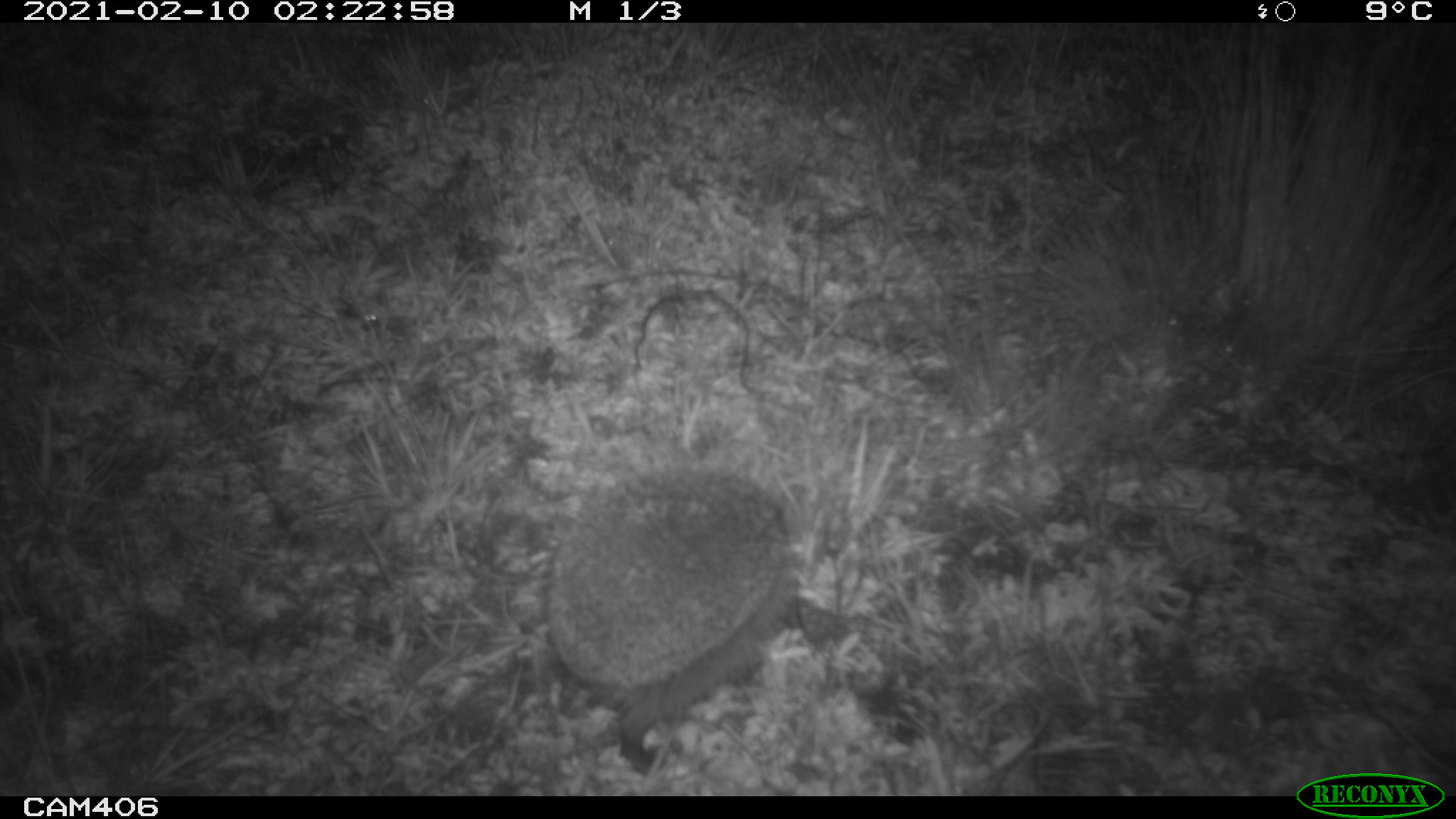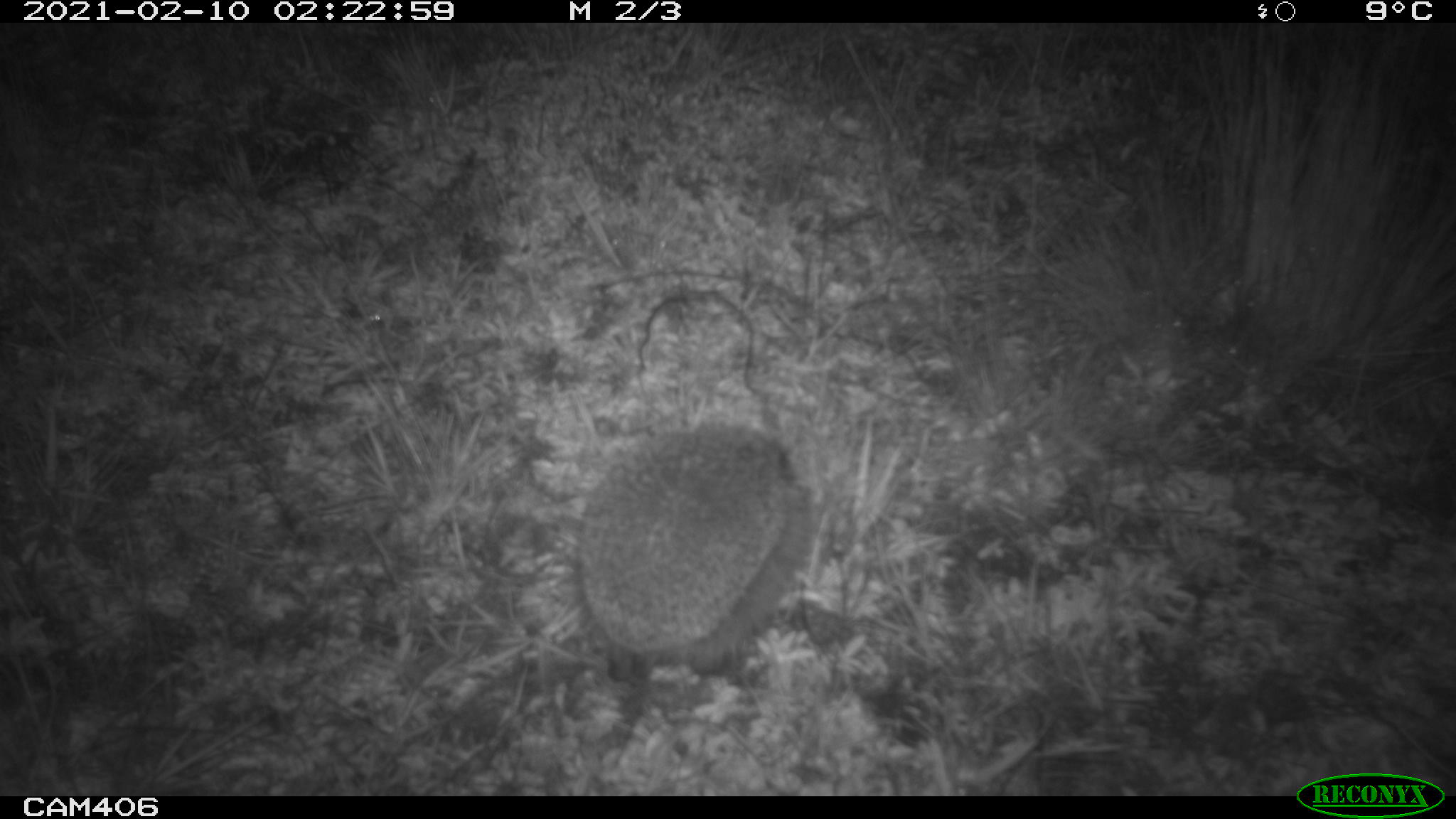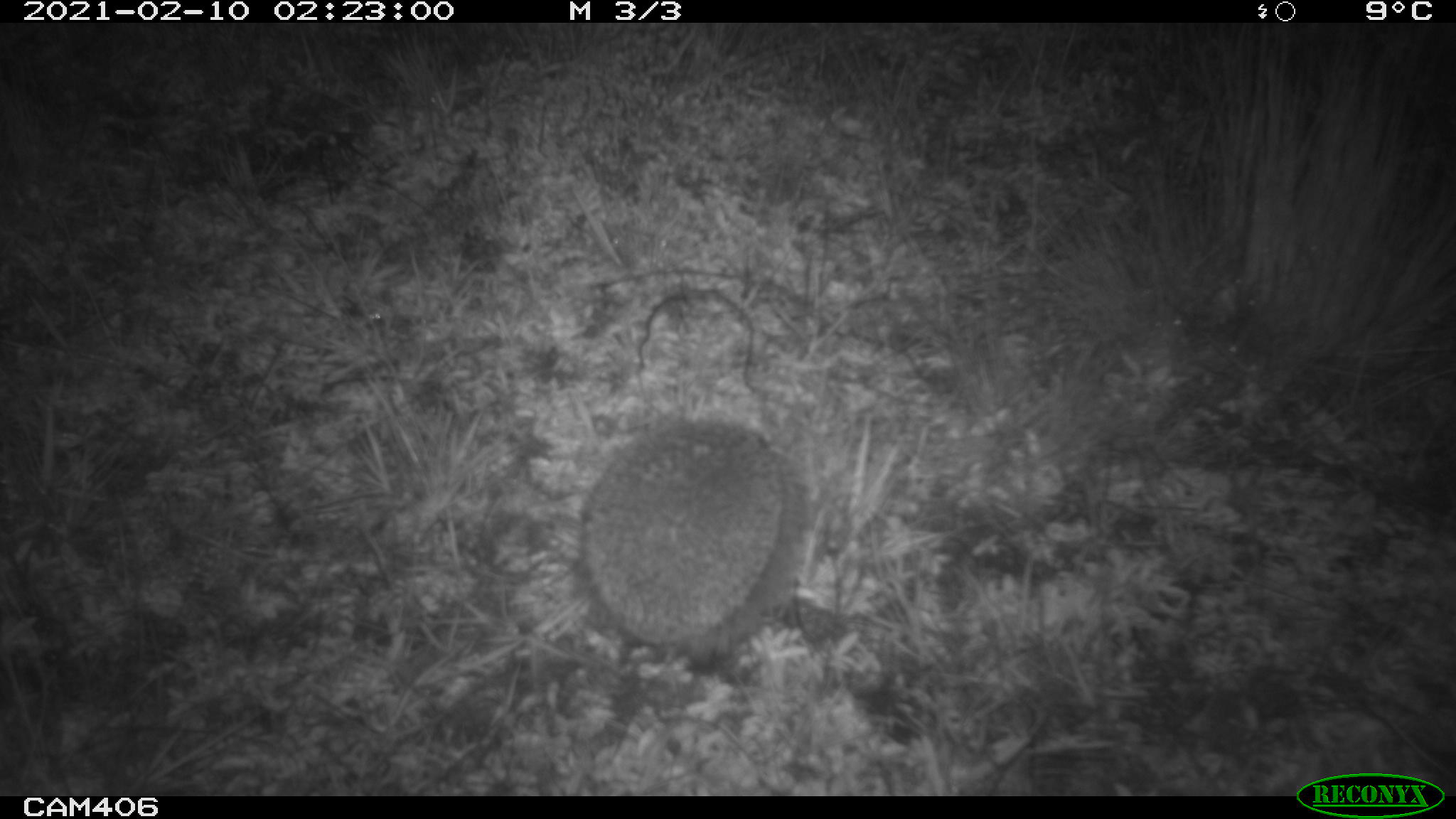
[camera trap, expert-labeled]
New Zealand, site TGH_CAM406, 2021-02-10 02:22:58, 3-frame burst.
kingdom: Animalia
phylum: Chordata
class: Mammalia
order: Eulipotyphla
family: Erinaceidae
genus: Erinaceus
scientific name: Erinaceus europaeus europaeus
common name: european hedgehog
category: hedgehog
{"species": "hedgehog (european hedgehog) (Erinaceus europaeus europaeus)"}